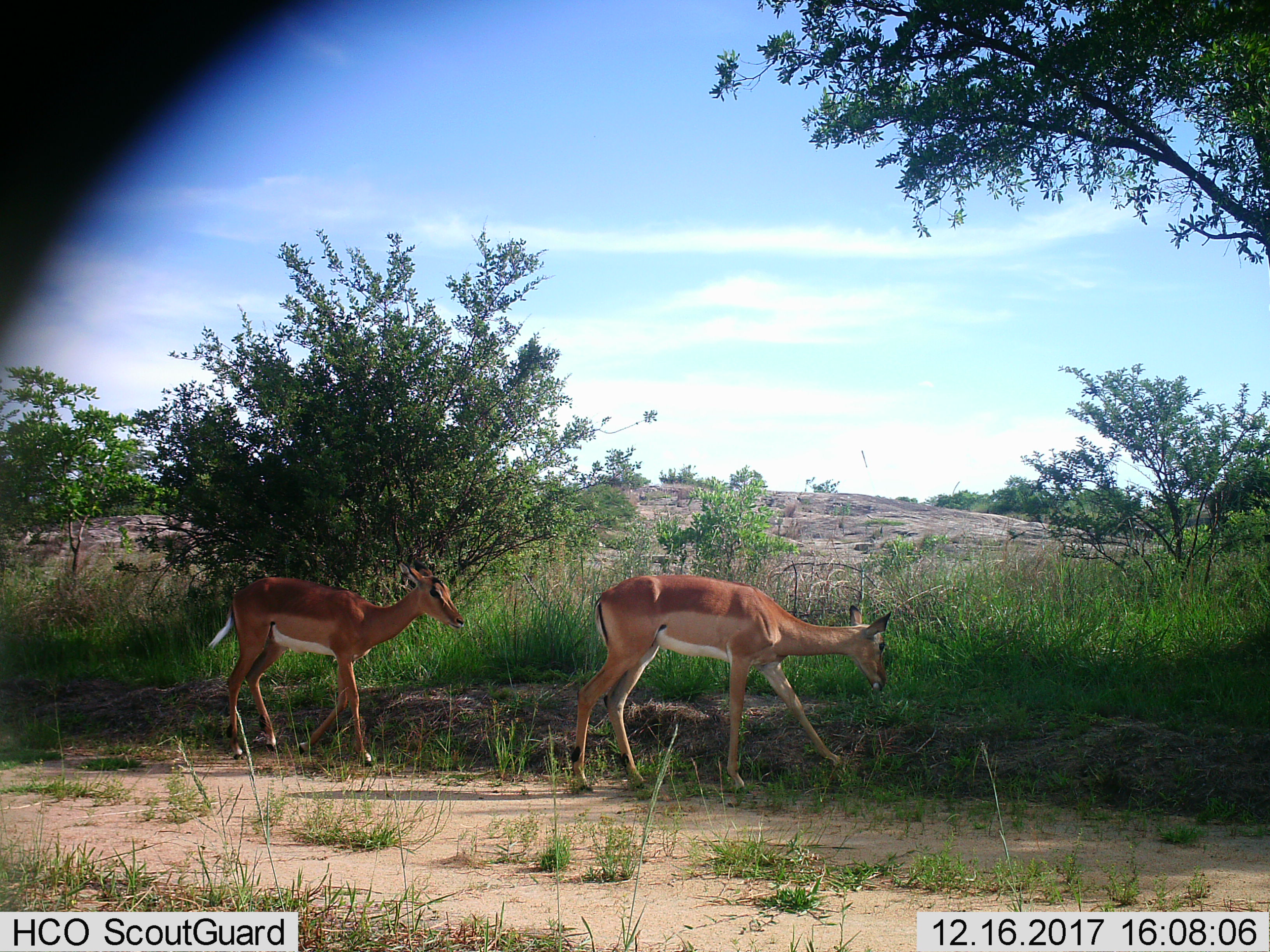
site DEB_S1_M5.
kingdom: Animalia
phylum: Chordata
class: Mammalia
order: Artiodactyla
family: Bovidae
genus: Aepyceros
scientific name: Aepyceros melampus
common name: impala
Impala (Aepyceros melampus), count 2. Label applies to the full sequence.